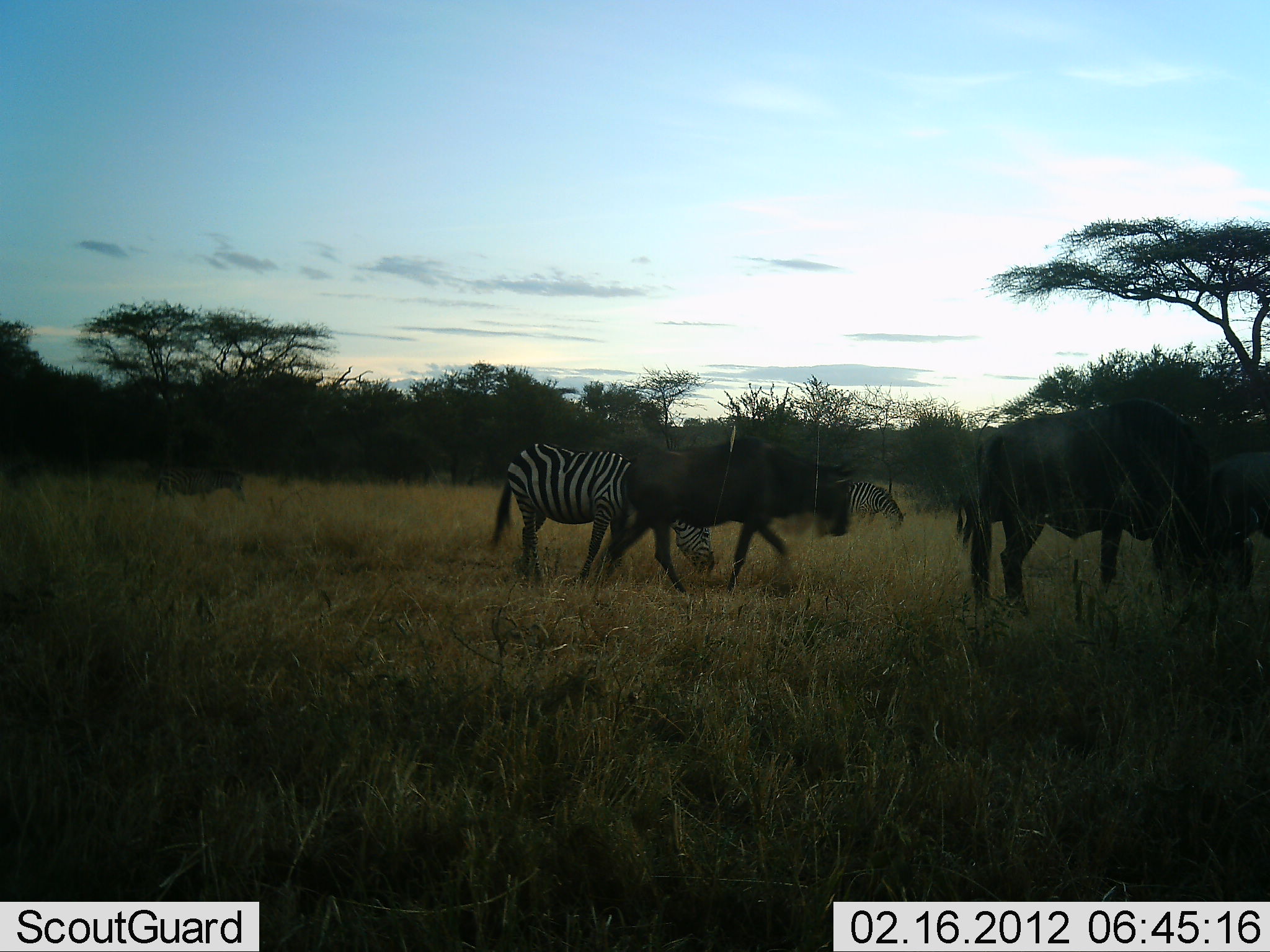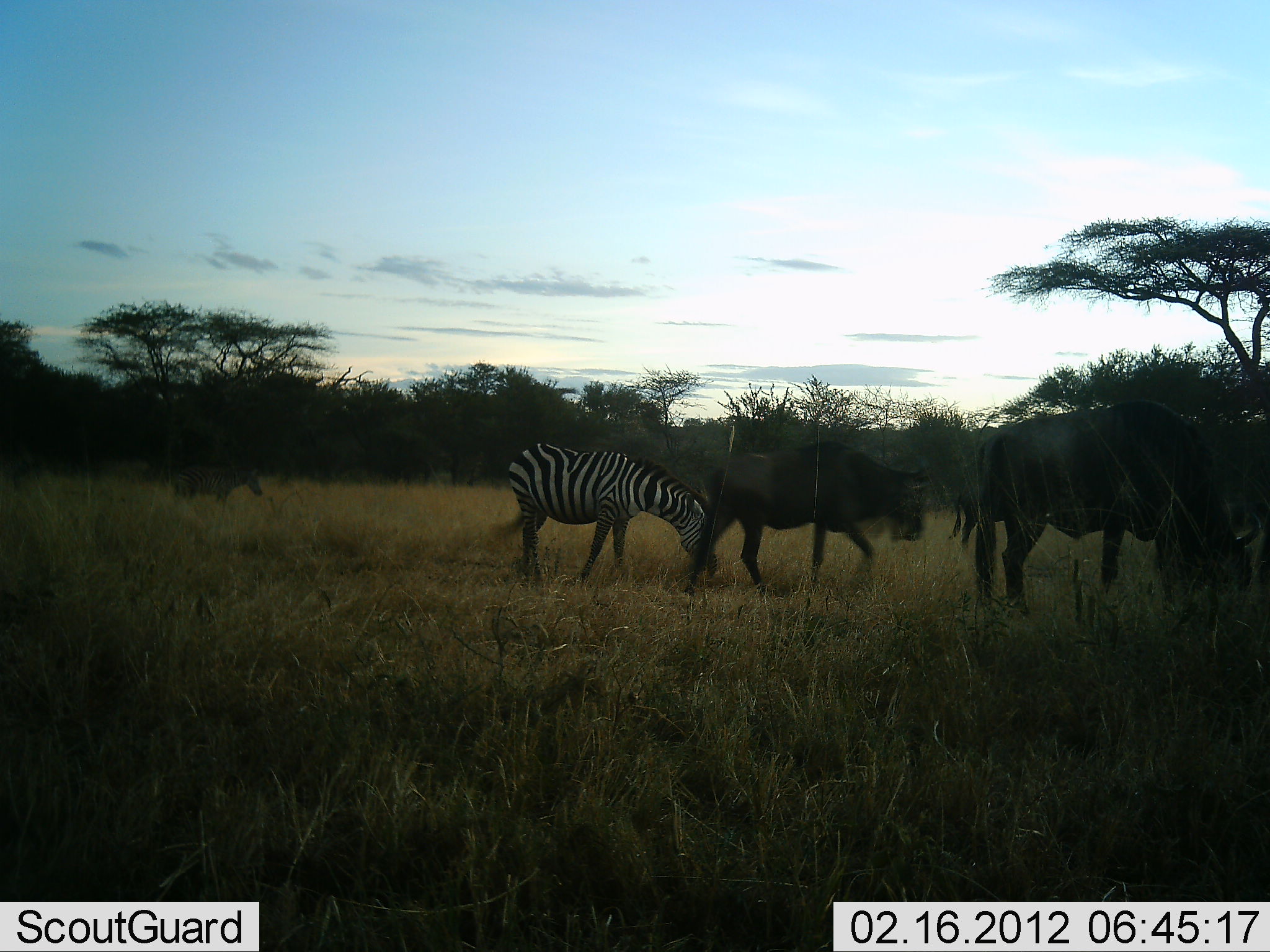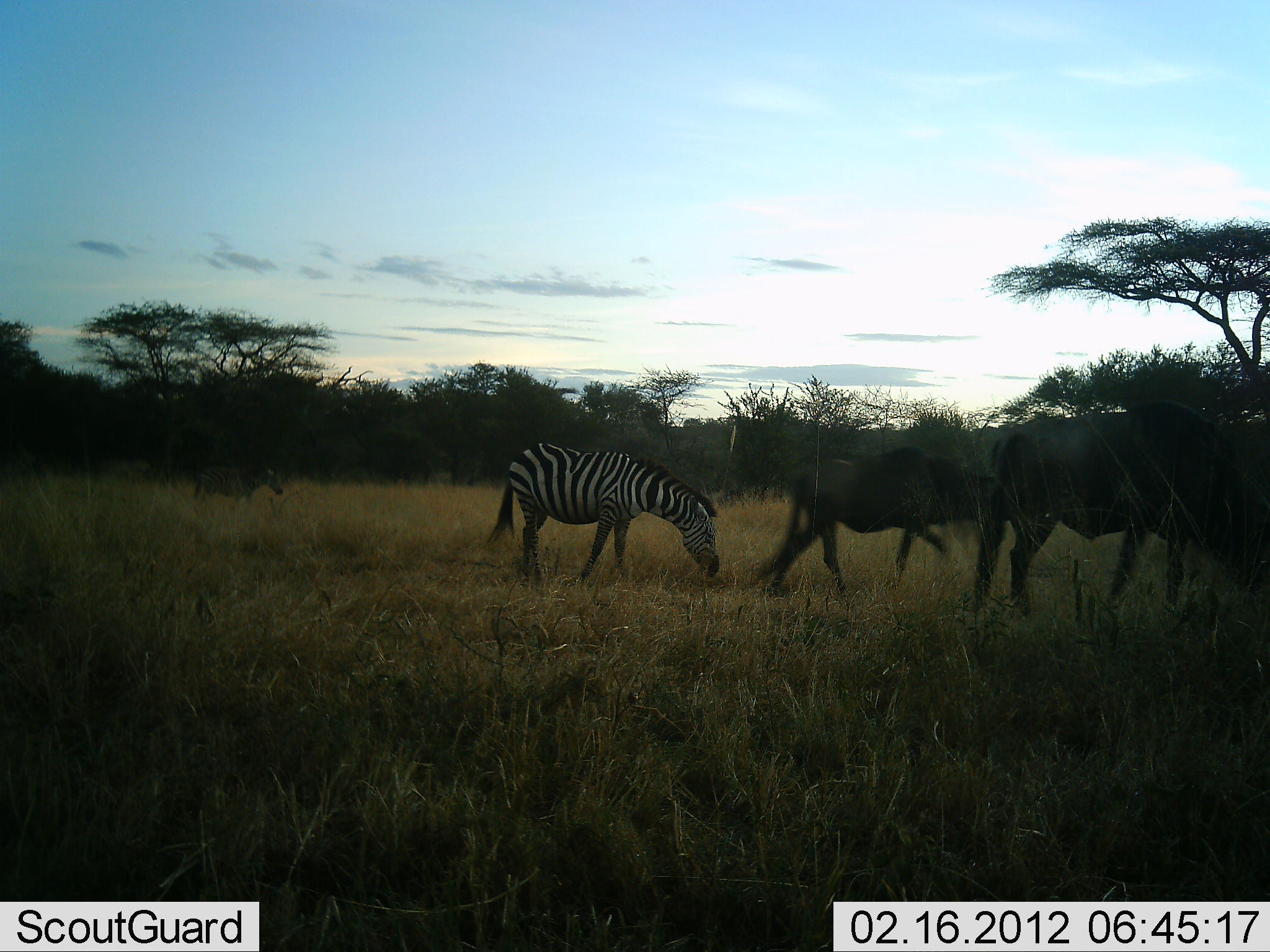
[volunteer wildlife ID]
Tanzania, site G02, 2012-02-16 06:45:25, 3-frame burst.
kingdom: Animalia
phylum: Chordata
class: Mammalia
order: Artiodactyla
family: Bovidae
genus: Connochaetes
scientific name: Connochaetes taurinus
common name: blue wildebeest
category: wildebeest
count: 4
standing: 7%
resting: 0%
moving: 79%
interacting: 0%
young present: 0%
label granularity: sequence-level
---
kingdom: Animalia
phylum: Chordata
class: Mammalia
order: Perissodactyla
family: Equidae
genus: Equus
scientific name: Equus quagga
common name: plains zebra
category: zebra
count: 3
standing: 20%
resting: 0%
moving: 40%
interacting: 0%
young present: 0%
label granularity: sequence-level